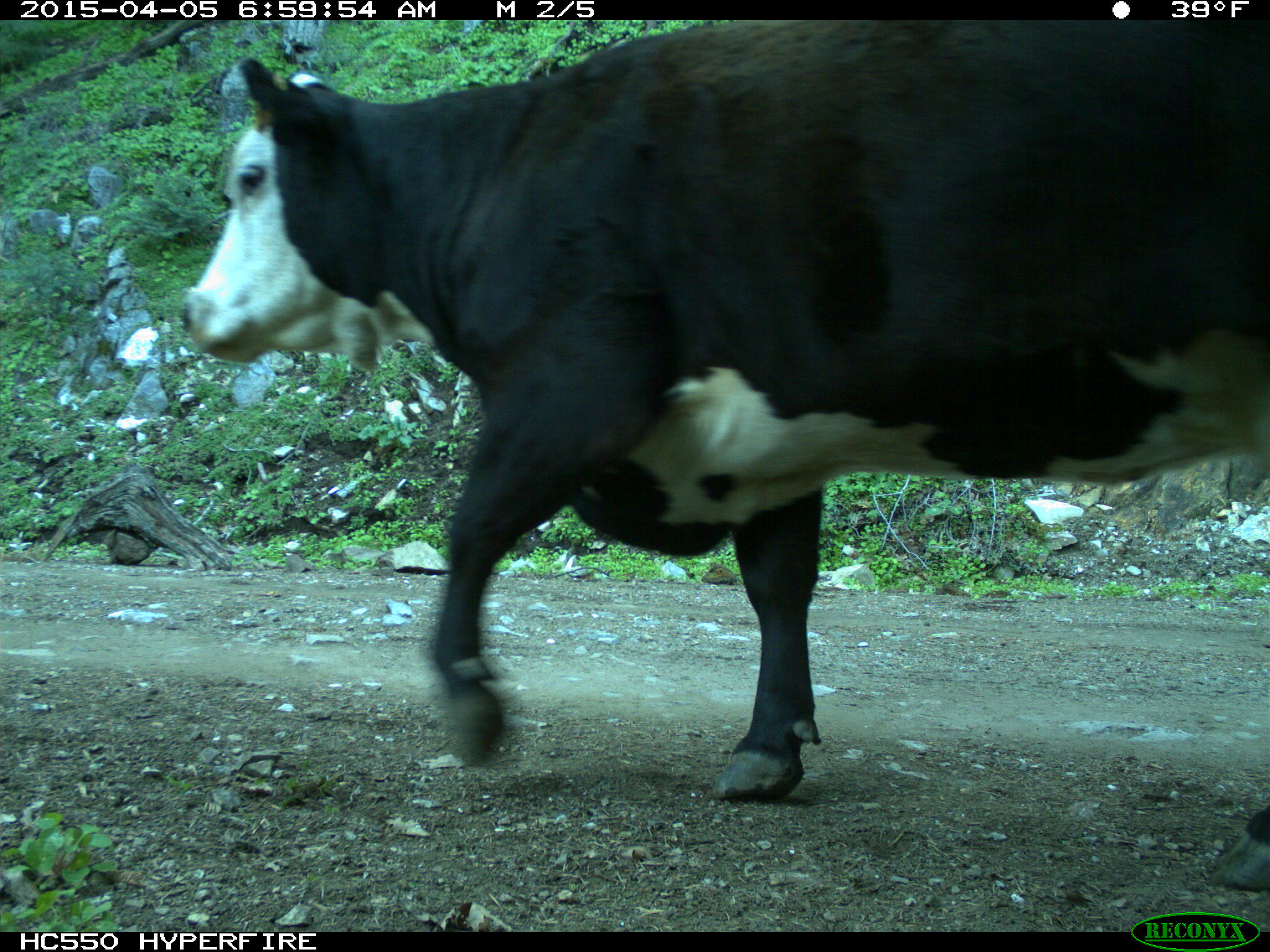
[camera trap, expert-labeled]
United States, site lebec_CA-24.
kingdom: Animalia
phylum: Chordata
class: Mammalia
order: Artiodactyla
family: Bovidae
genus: Bos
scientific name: Bos taurus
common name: domestic cow